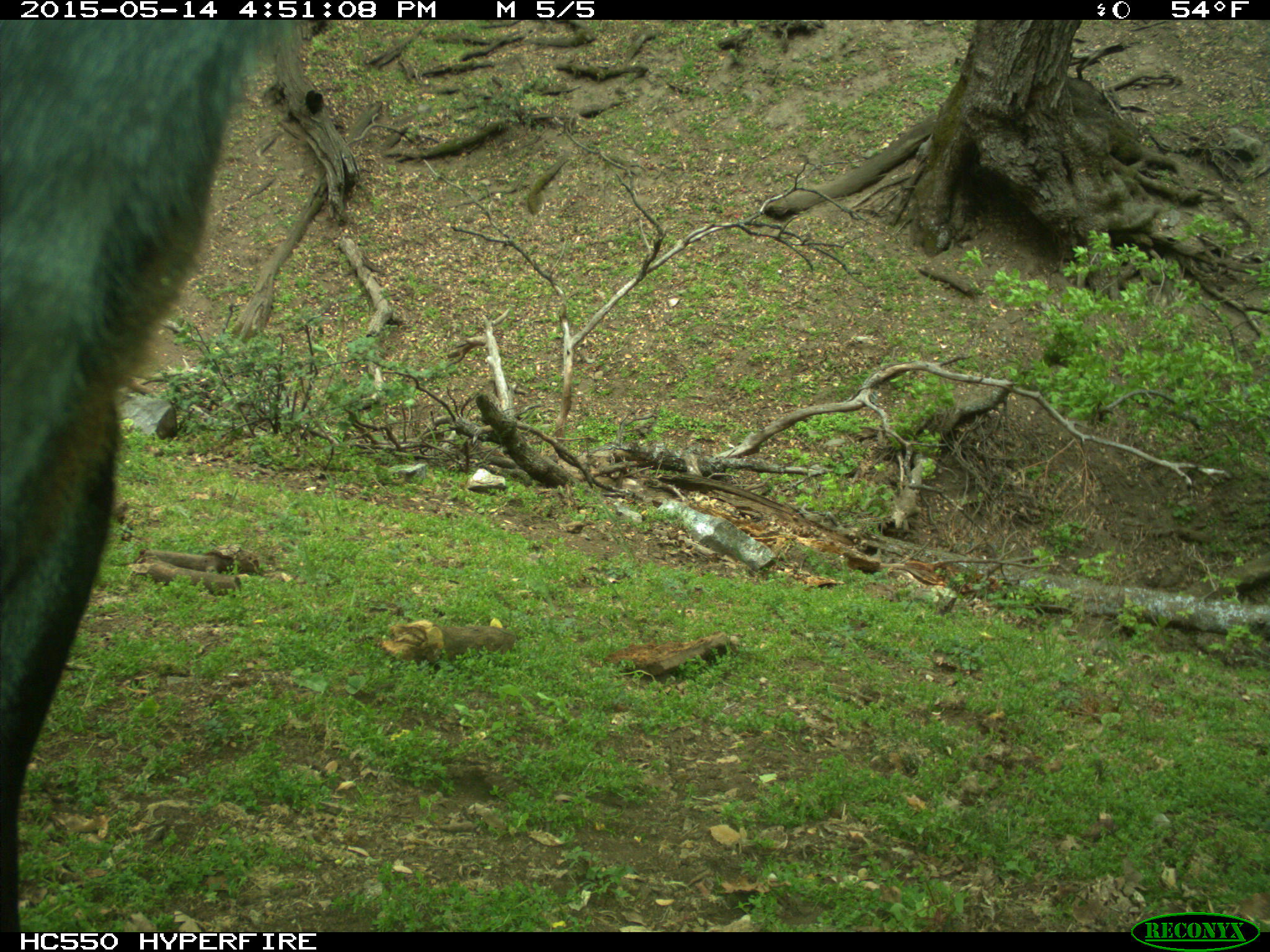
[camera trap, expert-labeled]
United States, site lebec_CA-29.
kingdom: Animalia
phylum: Chordata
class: Mammalia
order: Artiodactyla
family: Bovidae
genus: Bos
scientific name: Bos taurus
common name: domestic cow